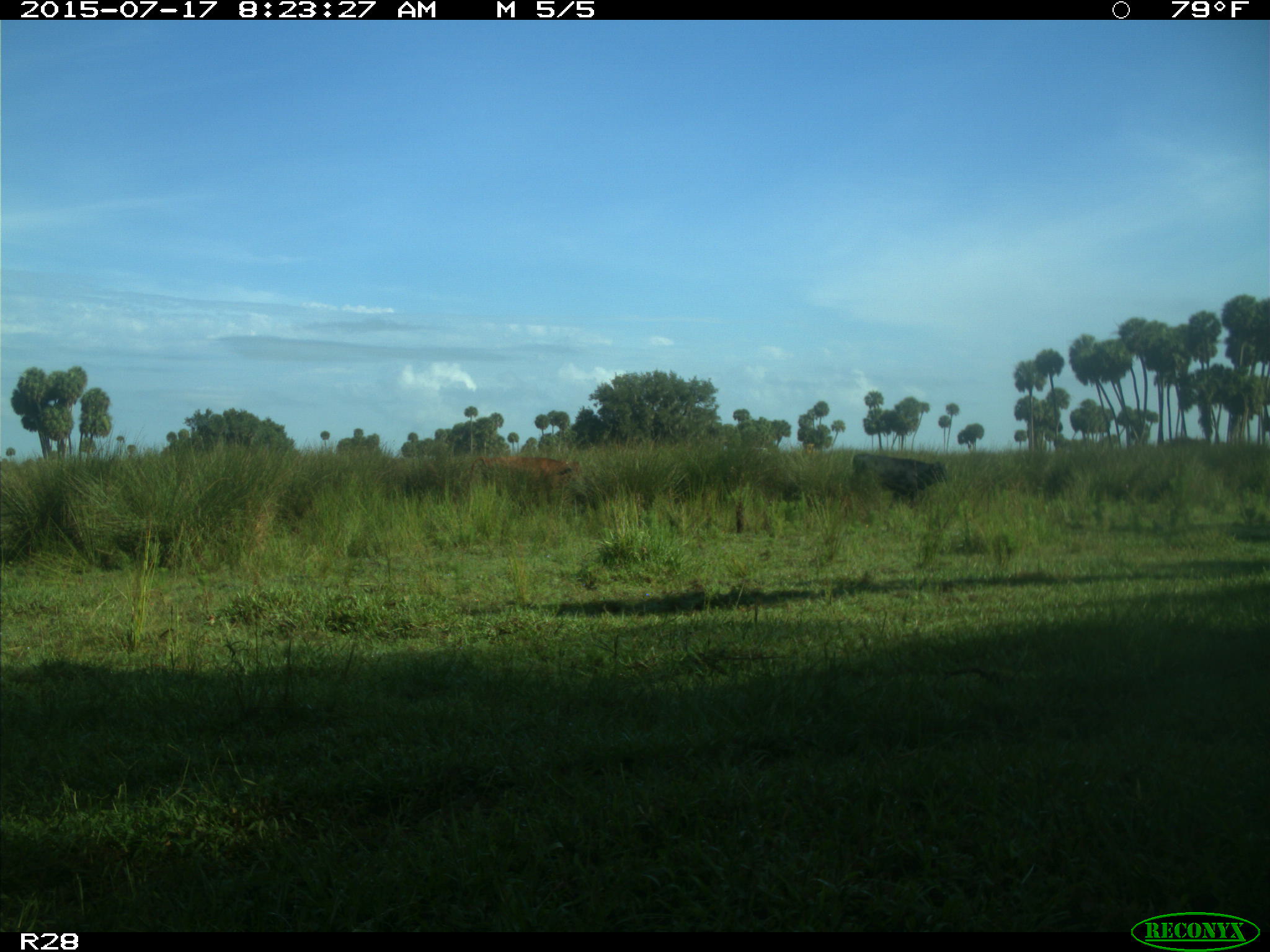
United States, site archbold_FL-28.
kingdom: Animalia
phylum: Chordata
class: Mammalia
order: Artiodactyla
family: Bovidae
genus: Bos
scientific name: Bos taurus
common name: domestic cow